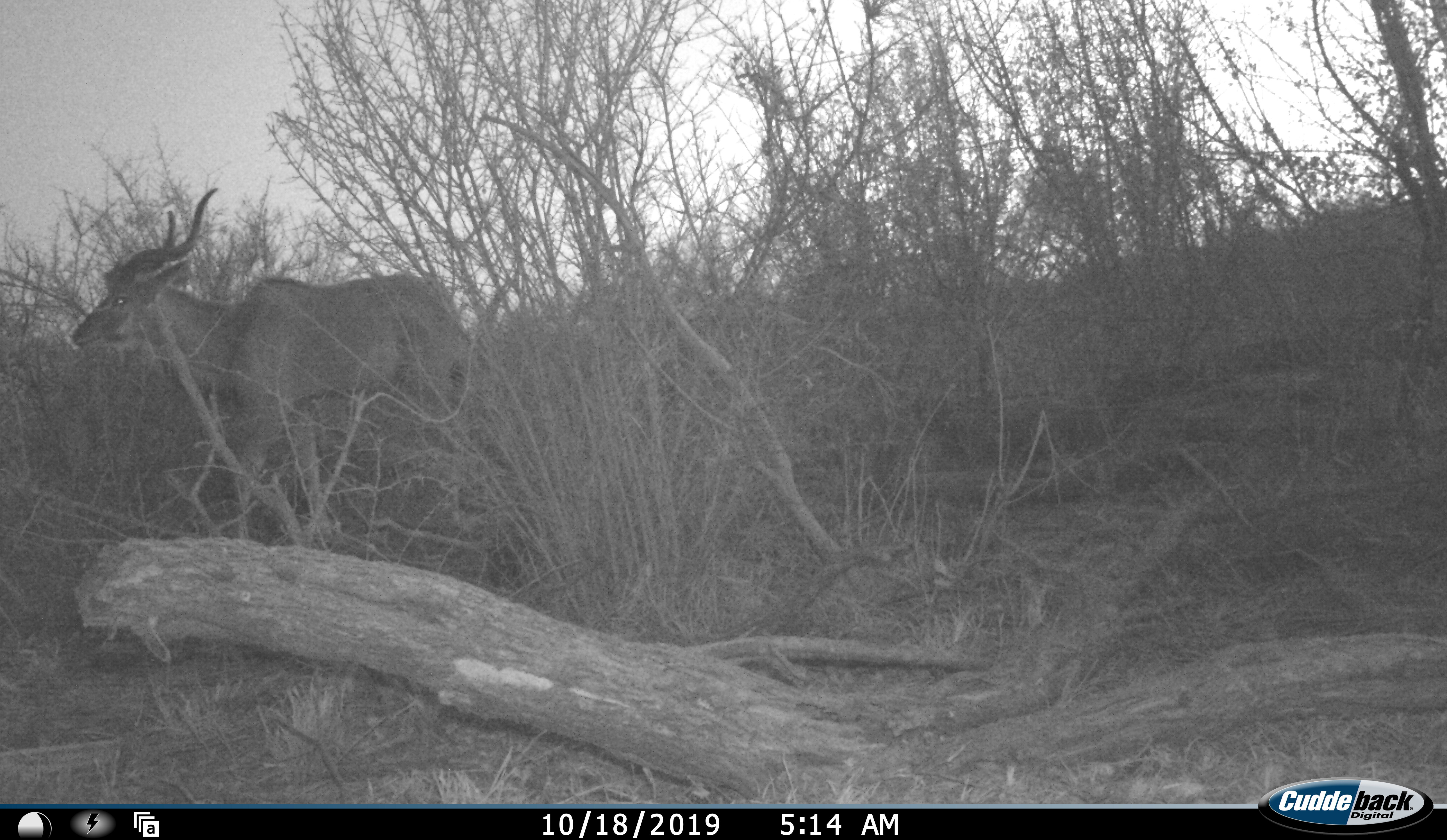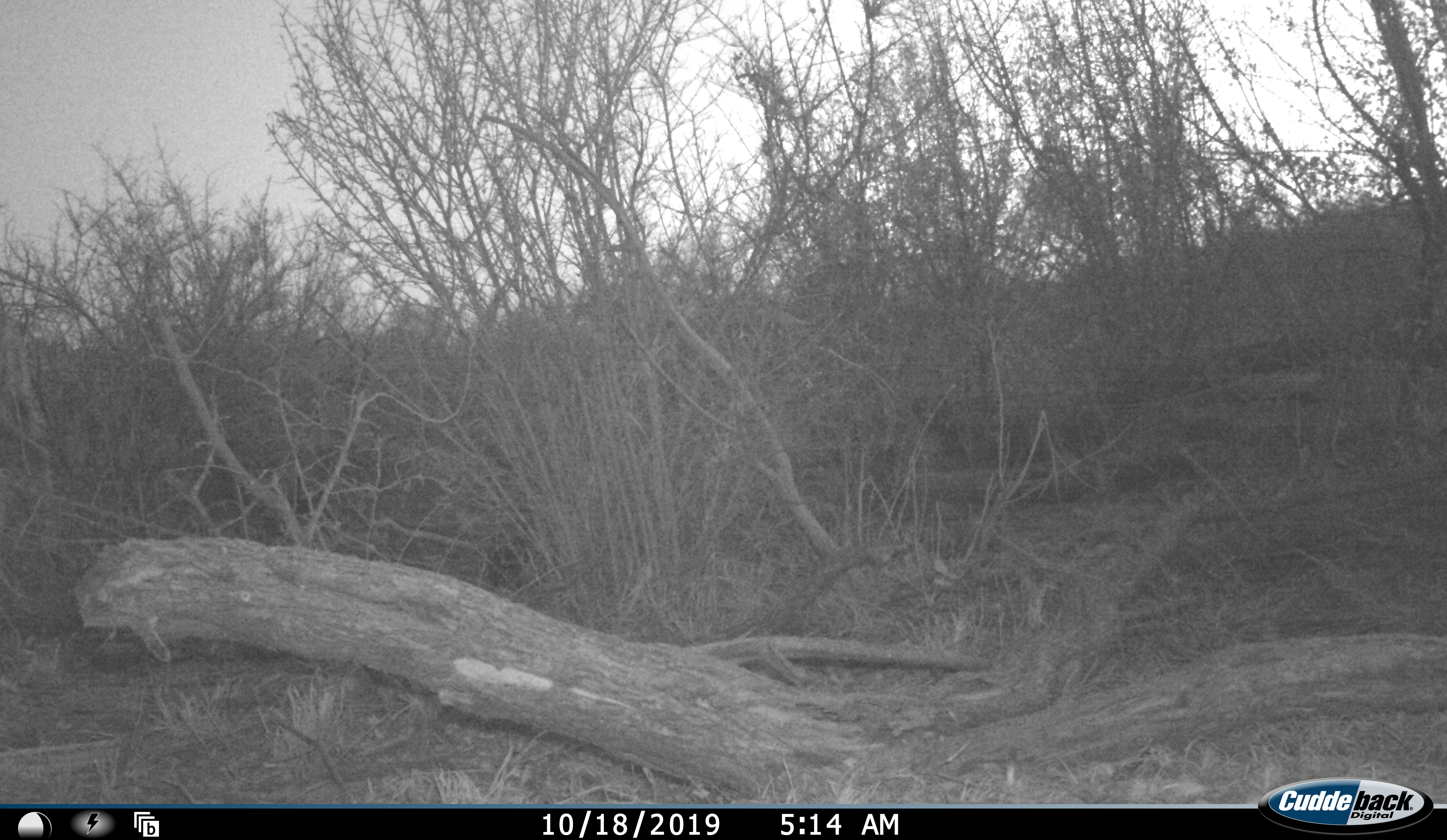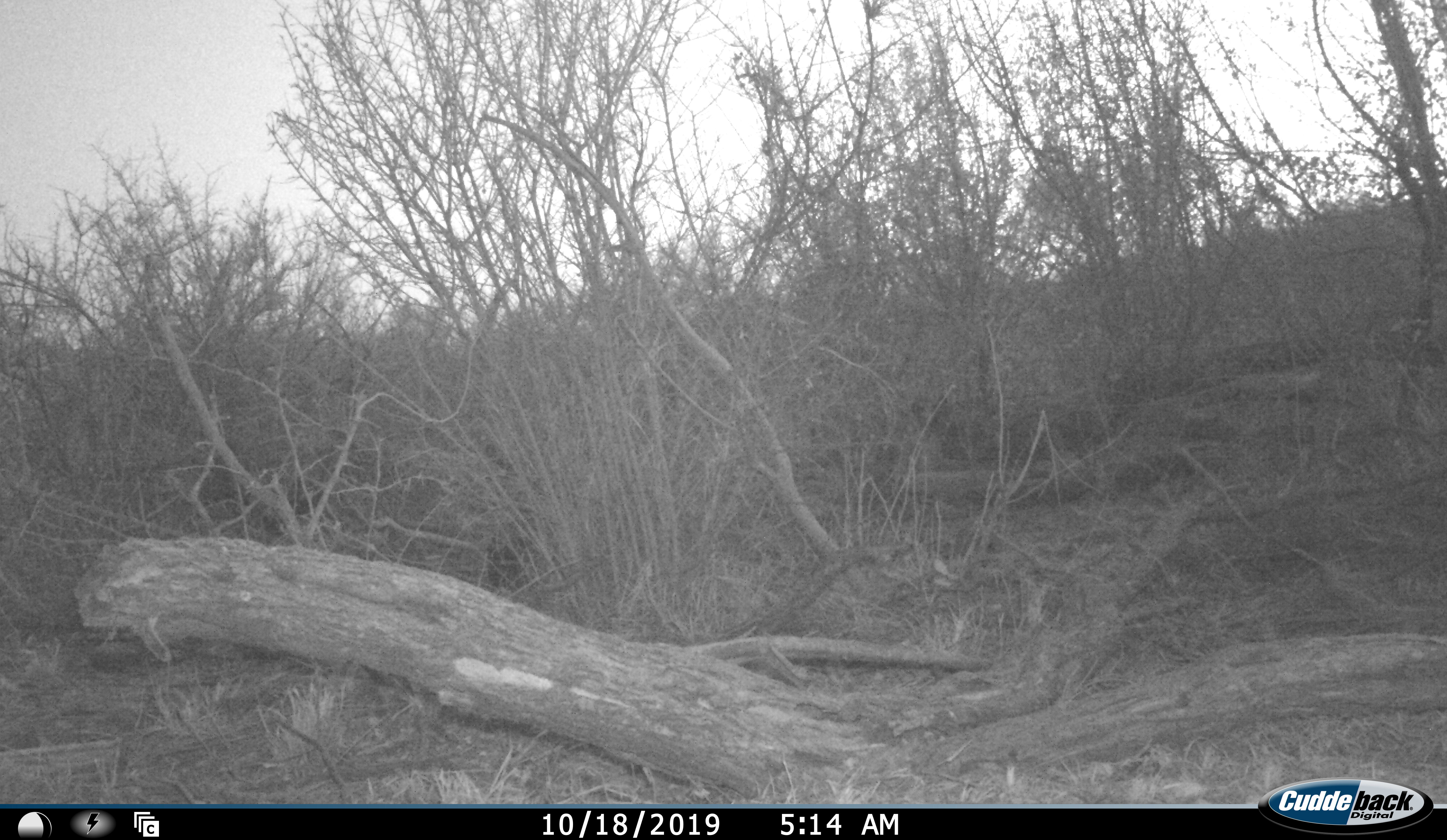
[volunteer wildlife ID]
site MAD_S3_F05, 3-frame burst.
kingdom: Animalia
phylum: Chordata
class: Mammalia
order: Artiodactyla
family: Bovidae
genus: Tragelaphus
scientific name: Tragelaphus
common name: kudu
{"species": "kudu (Tragelaphus)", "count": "1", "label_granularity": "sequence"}